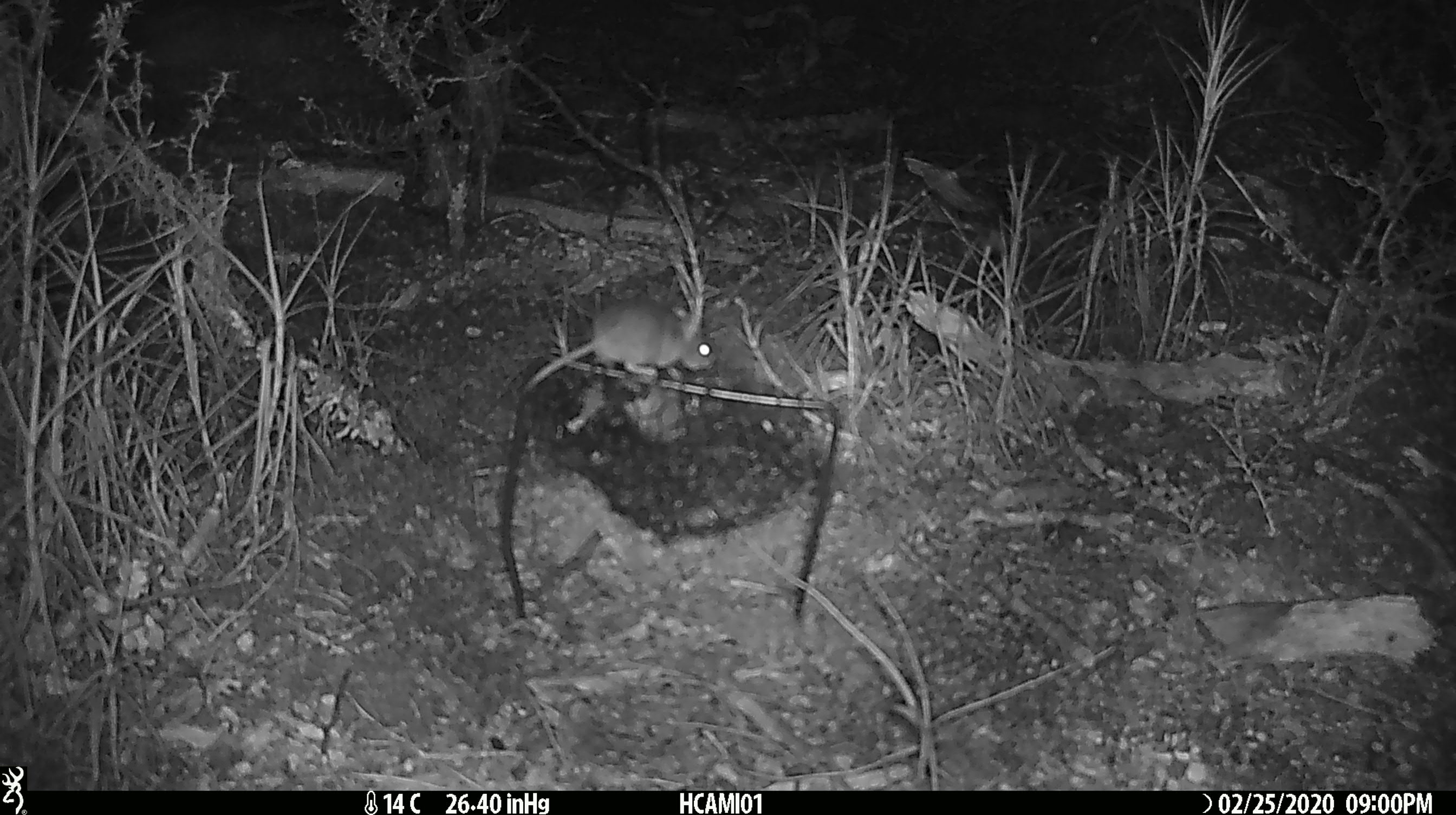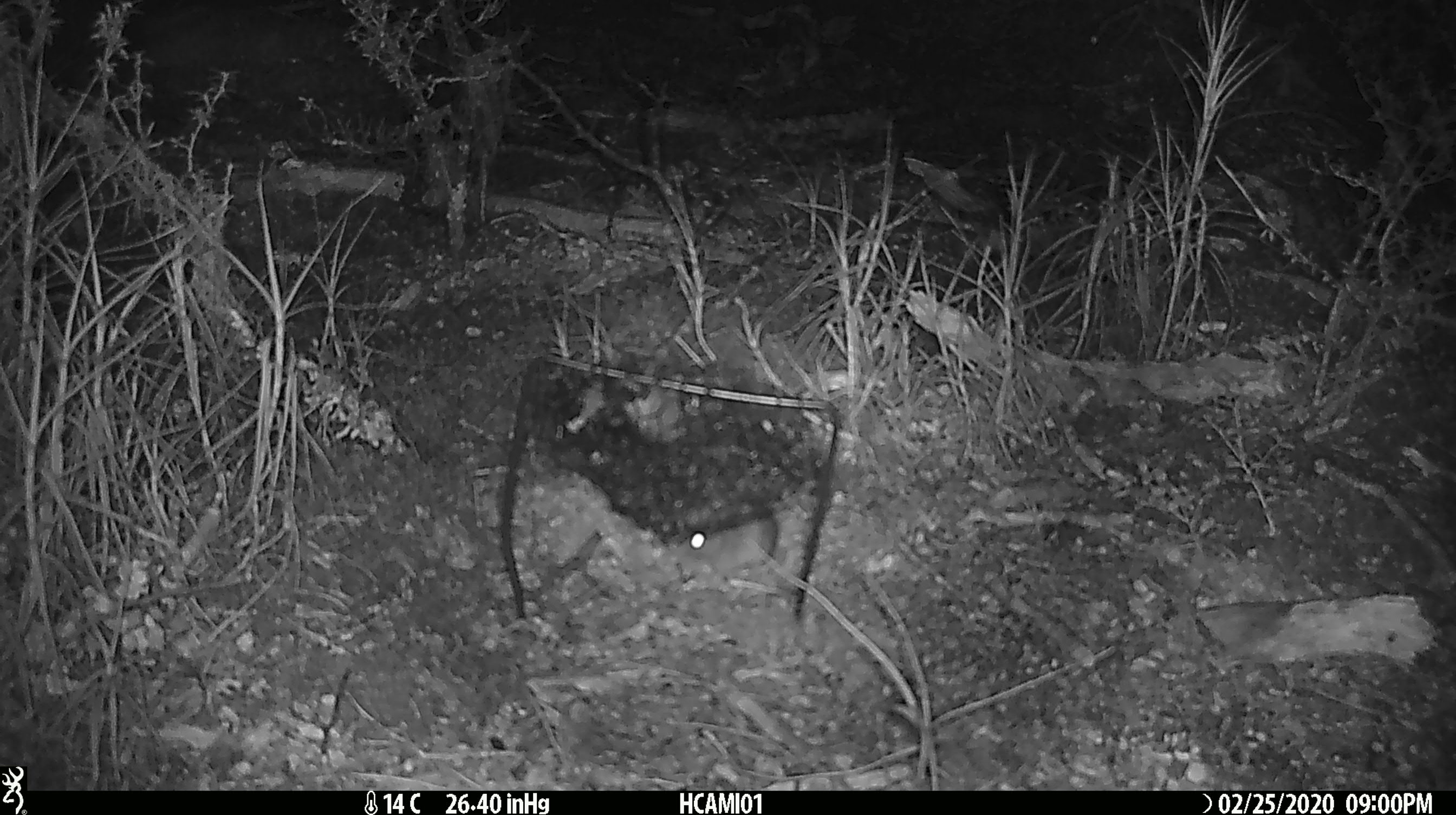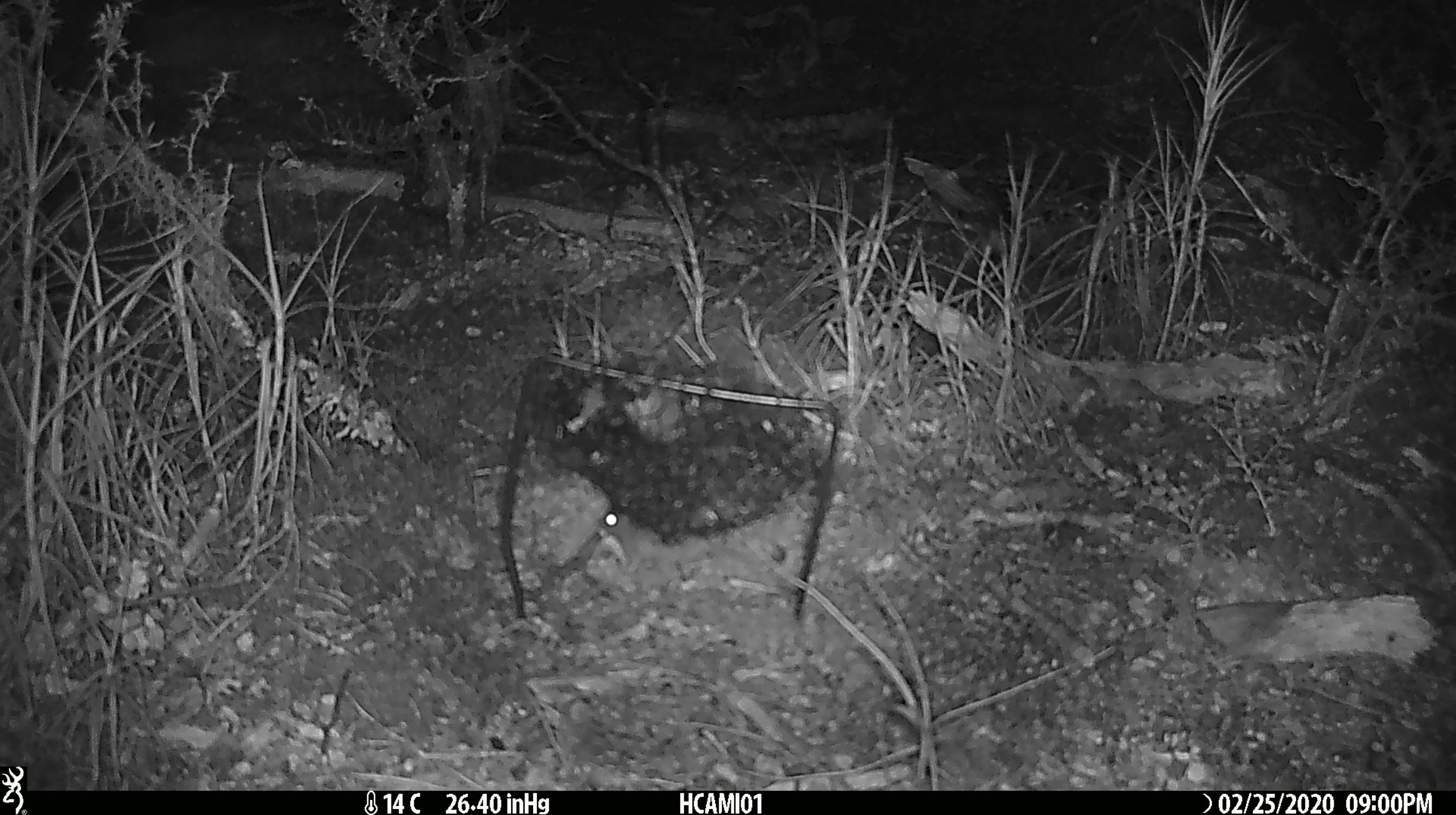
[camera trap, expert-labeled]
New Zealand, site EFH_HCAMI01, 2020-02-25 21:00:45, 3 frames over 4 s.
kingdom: Animalia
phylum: Chordata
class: Mammalia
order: Rodentia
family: Muridae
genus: Mus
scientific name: Mus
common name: mouse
Mouse (Mus).